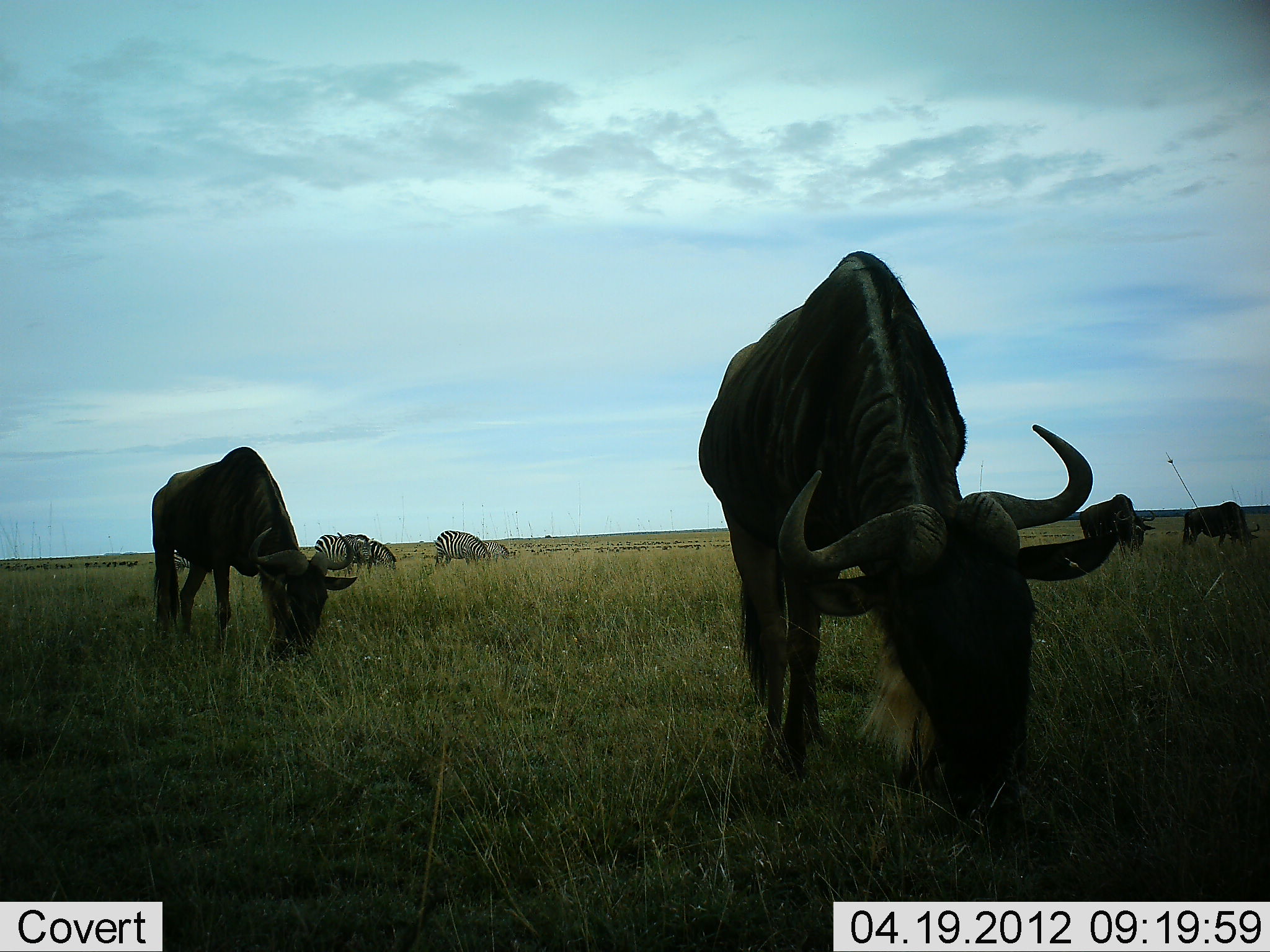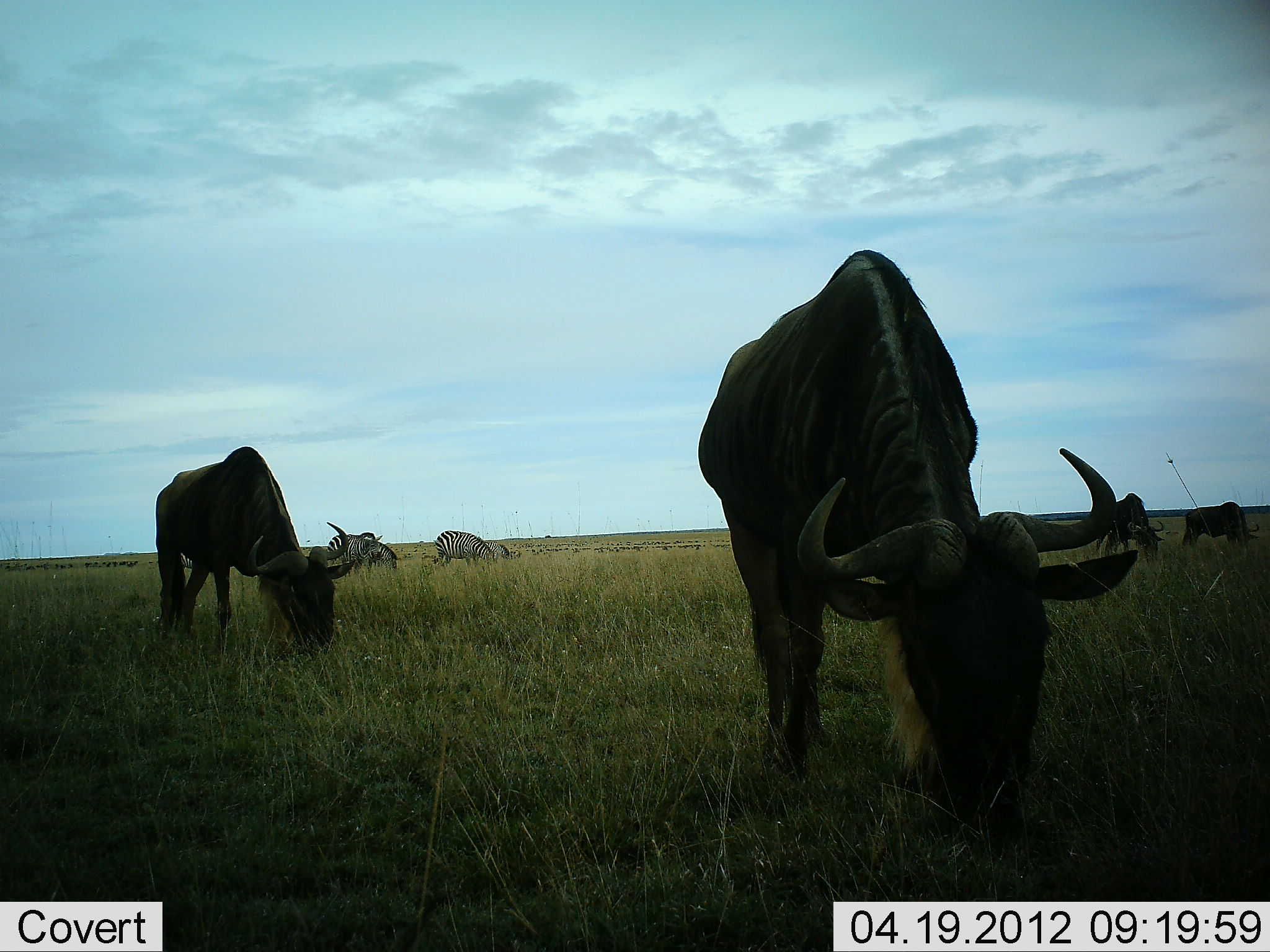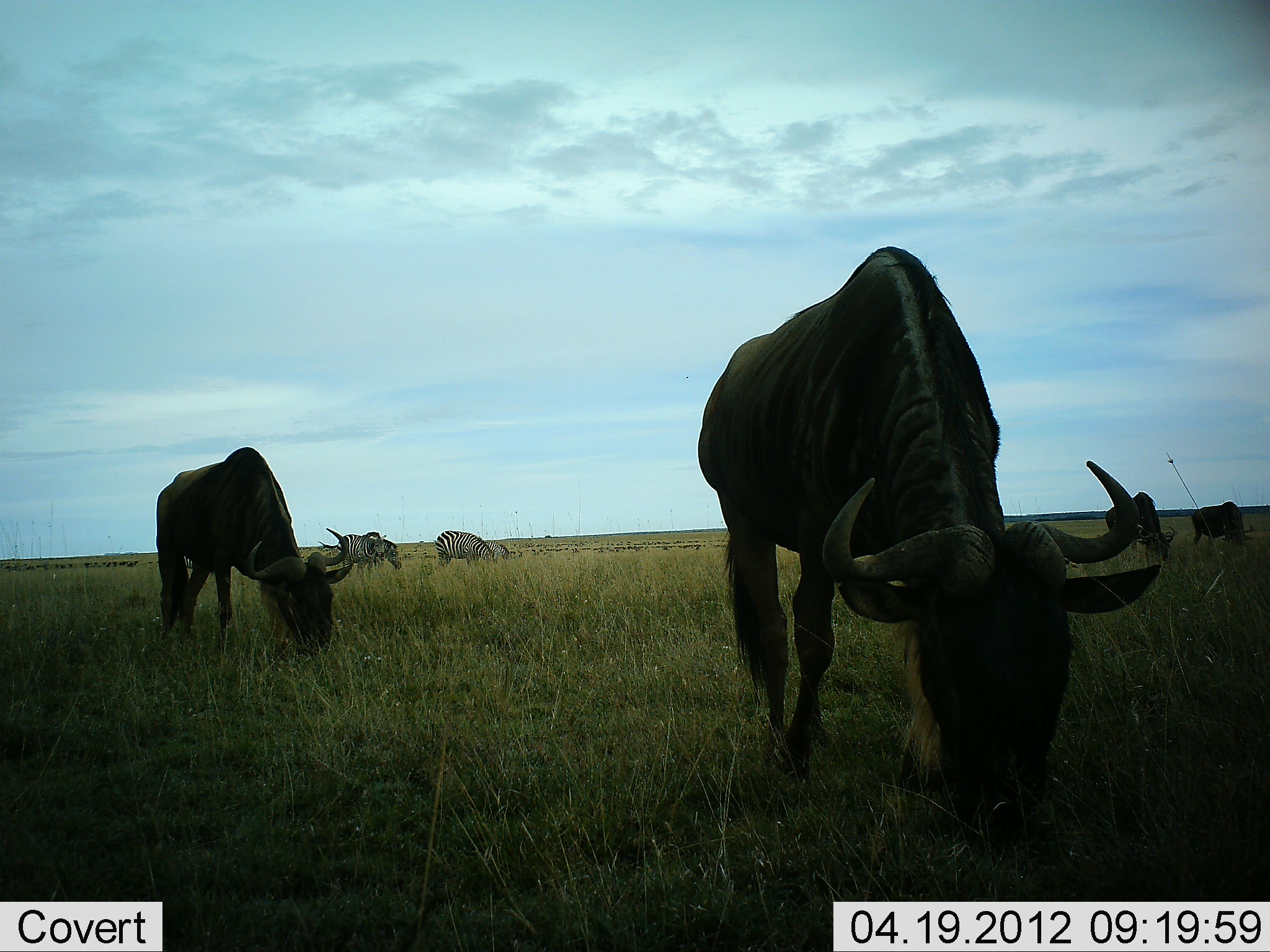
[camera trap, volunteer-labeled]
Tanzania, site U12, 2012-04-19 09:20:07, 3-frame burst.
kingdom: Animalia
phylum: Chordata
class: Mammalia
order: Artiodactyla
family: Bovidae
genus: Connochaetes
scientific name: Connochaetes taurinus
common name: blue wildebeest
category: wildebeest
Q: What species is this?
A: Wildebeest (blue wildebeest) (Connochaetes taurinus).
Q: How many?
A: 4.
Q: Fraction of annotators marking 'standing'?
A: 6%.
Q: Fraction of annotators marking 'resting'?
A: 0%.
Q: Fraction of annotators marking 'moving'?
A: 3%.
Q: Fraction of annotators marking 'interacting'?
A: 0%.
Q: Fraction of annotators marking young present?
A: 0%.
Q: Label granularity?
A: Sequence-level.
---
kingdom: Animalia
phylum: Chordata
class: Mammalia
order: Perissodactyla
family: Equidae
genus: Equus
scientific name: Equus quagga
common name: plains zebra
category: zebra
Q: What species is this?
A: Zebra (plains zebra) (Equus quagga).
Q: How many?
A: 3.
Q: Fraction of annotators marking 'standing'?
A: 20%.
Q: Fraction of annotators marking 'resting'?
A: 0%.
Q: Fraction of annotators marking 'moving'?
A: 4%.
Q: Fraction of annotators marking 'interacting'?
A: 8%.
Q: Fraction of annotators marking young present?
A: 0%.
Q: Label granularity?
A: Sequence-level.